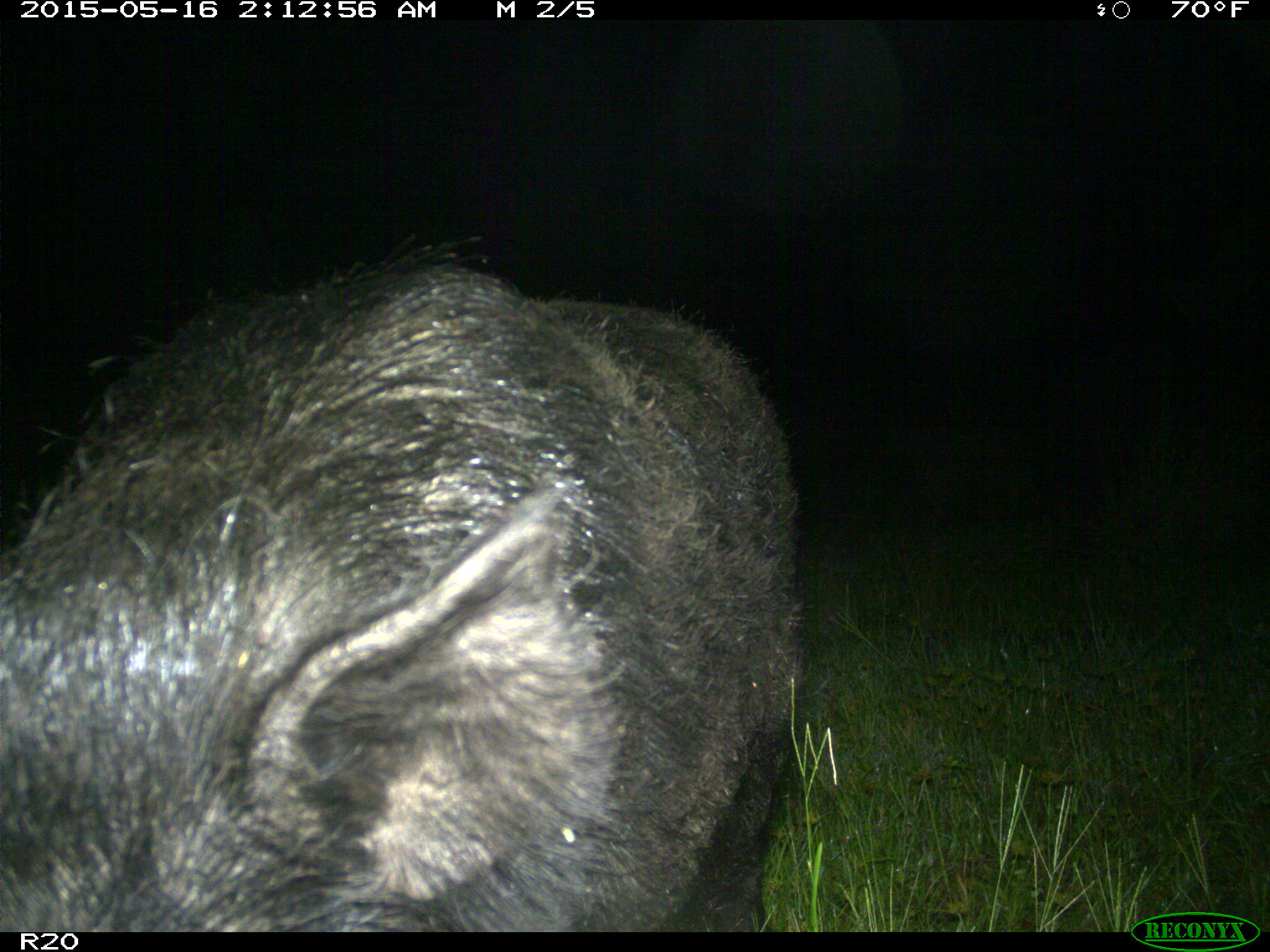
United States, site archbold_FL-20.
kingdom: Animalia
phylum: Chordata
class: Mammalia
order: Artiodactyla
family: Suidae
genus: Sus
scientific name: Sus scrofa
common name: wild boar